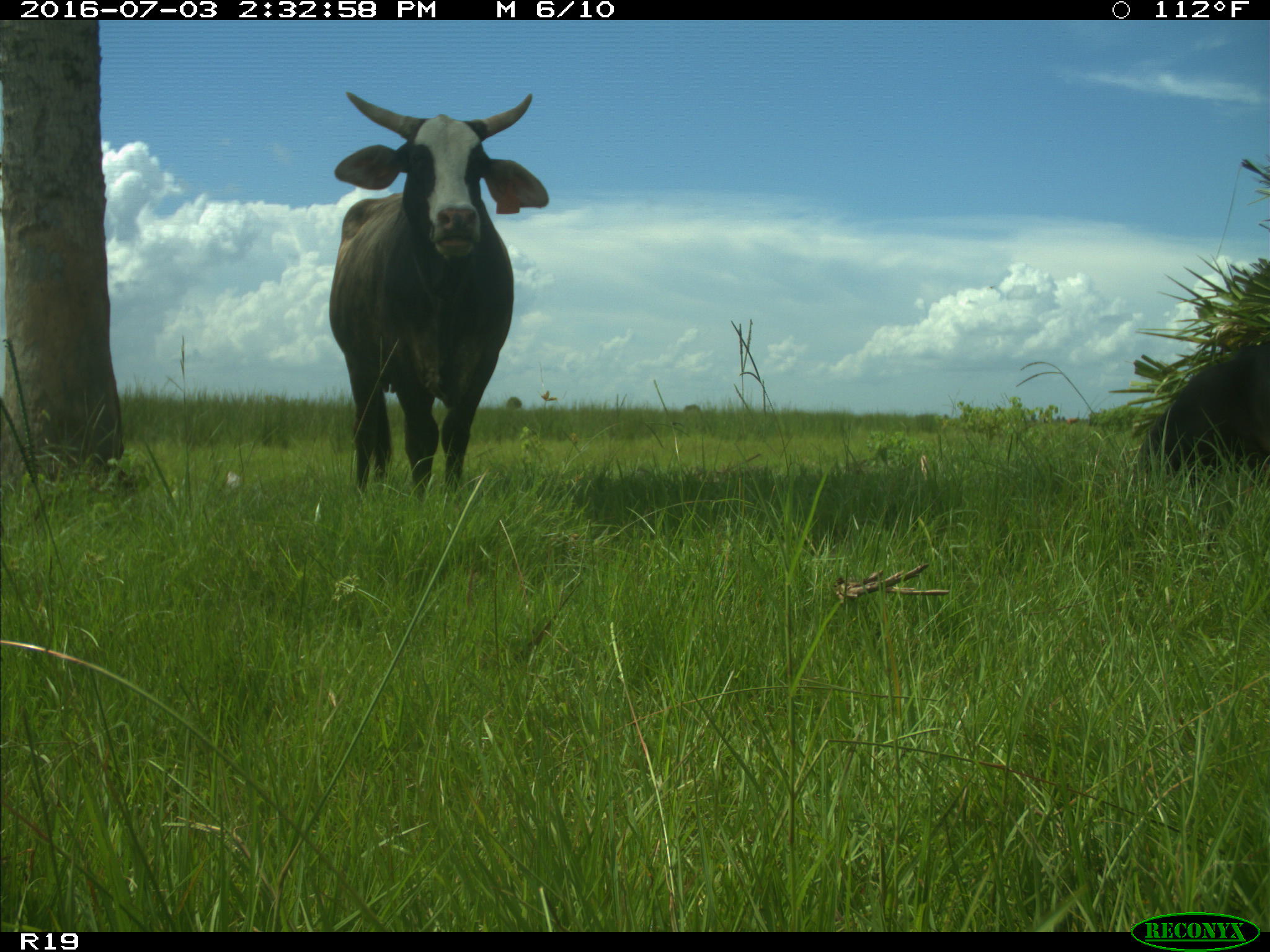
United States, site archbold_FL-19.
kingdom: Animalia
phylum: Chordata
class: Mammalia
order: Artiodactyla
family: Bovidae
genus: Bos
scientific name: Bos taurus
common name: domestic cow